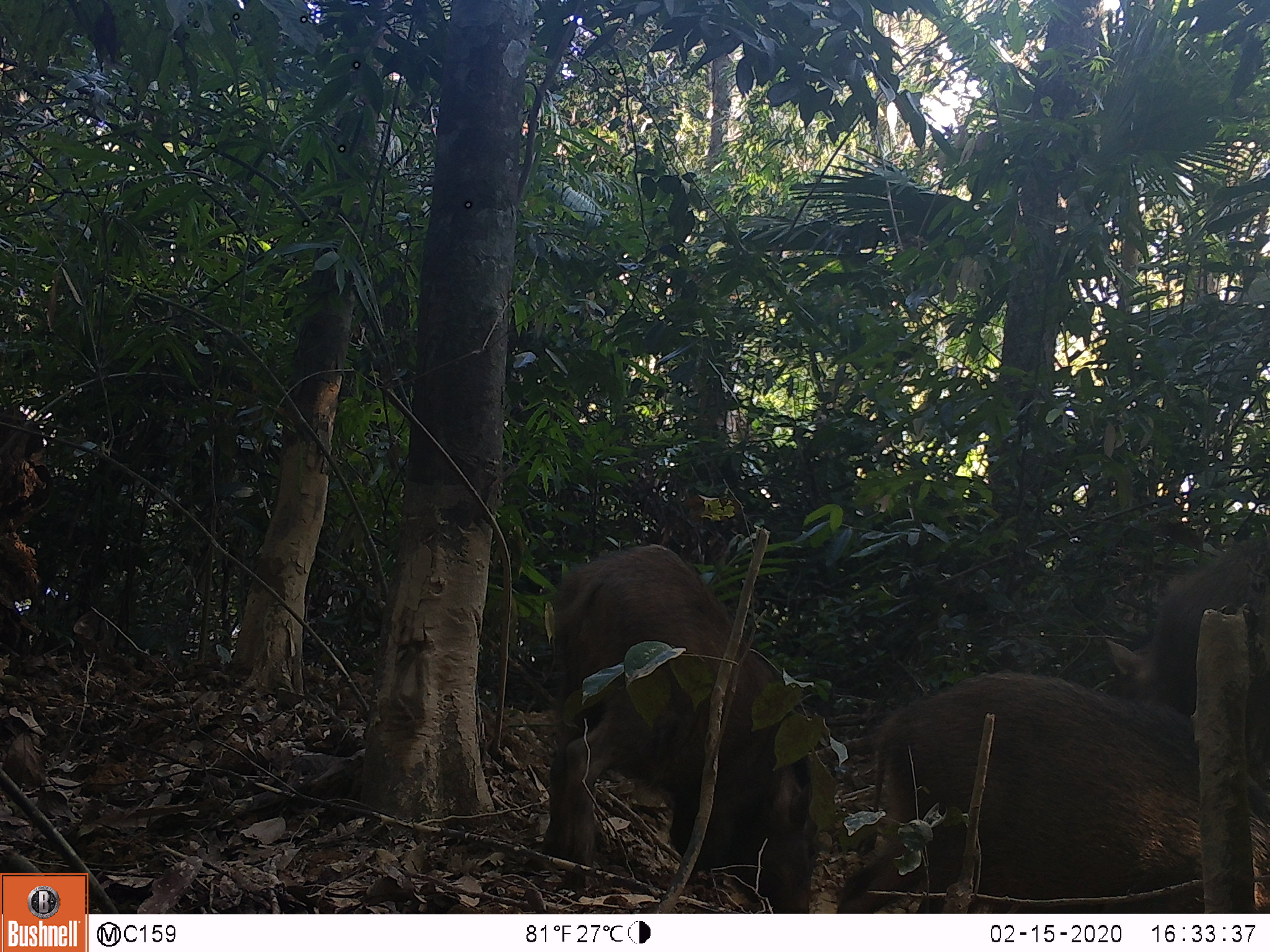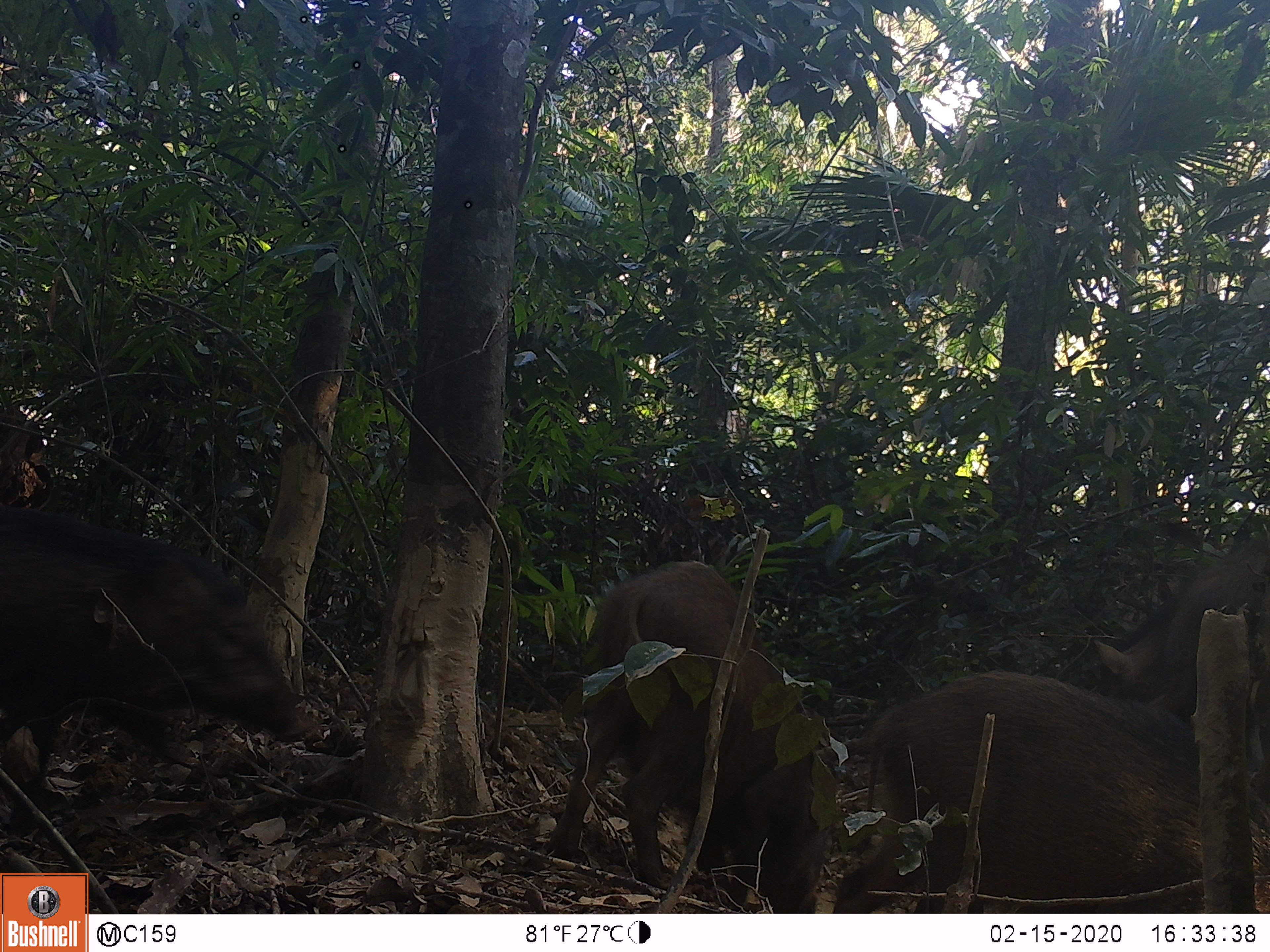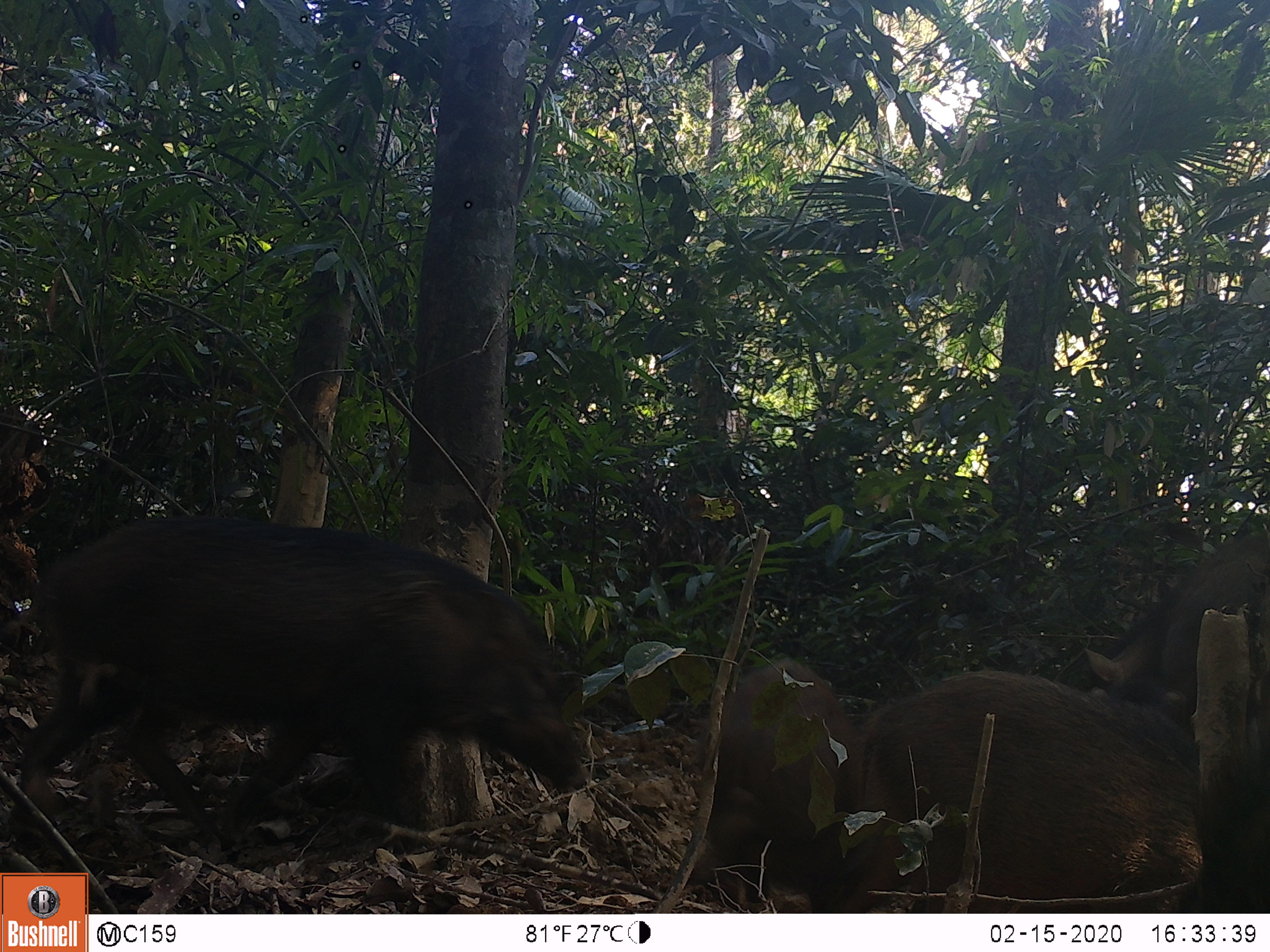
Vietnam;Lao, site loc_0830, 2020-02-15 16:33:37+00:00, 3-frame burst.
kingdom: Animalia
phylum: Chordata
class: Mammalia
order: Artiodactyla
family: Suidae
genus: Sus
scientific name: Sus scrofa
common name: eurasian wild pig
Eurasian wild pig (Sus scrofa). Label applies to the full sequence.